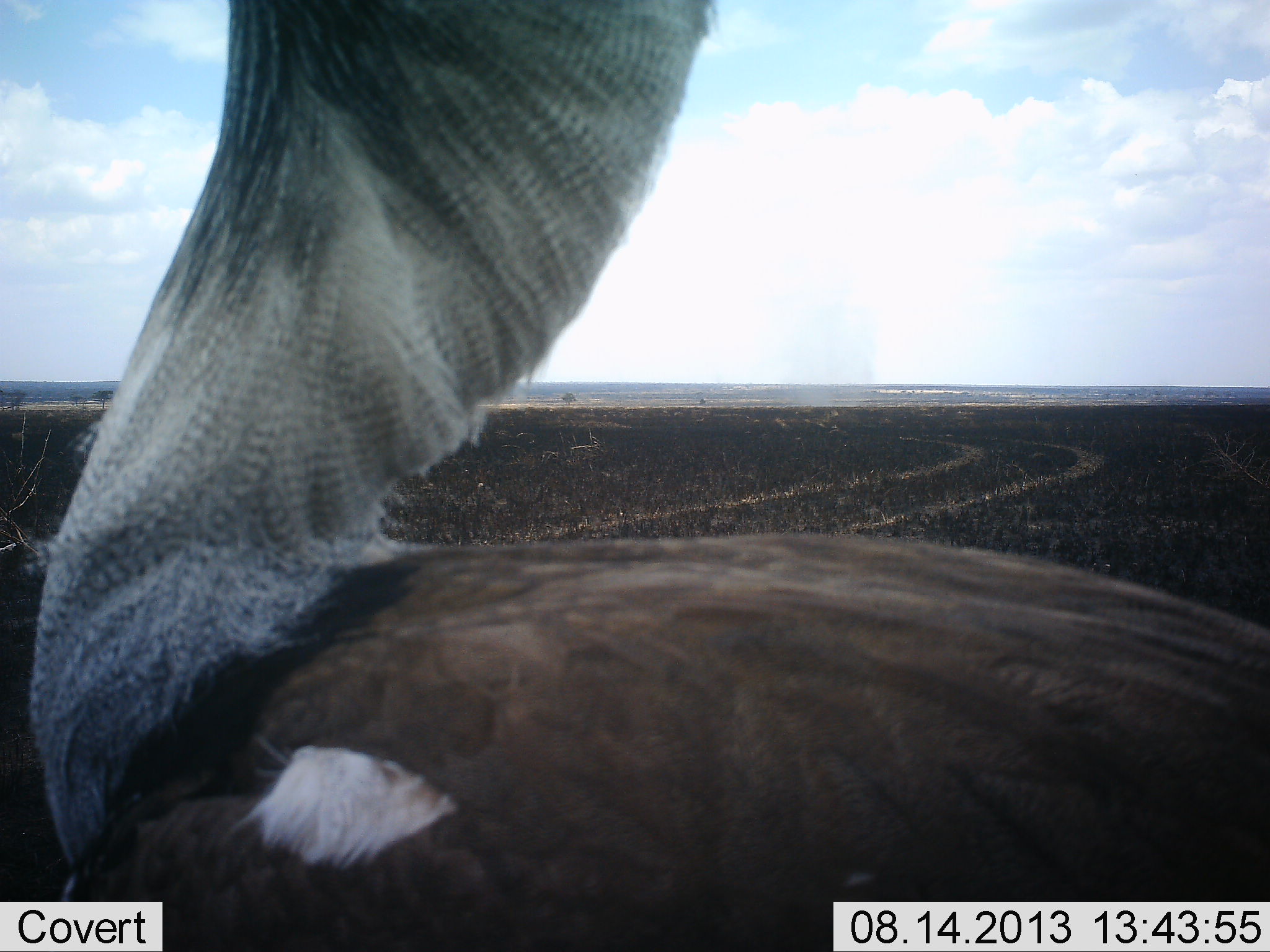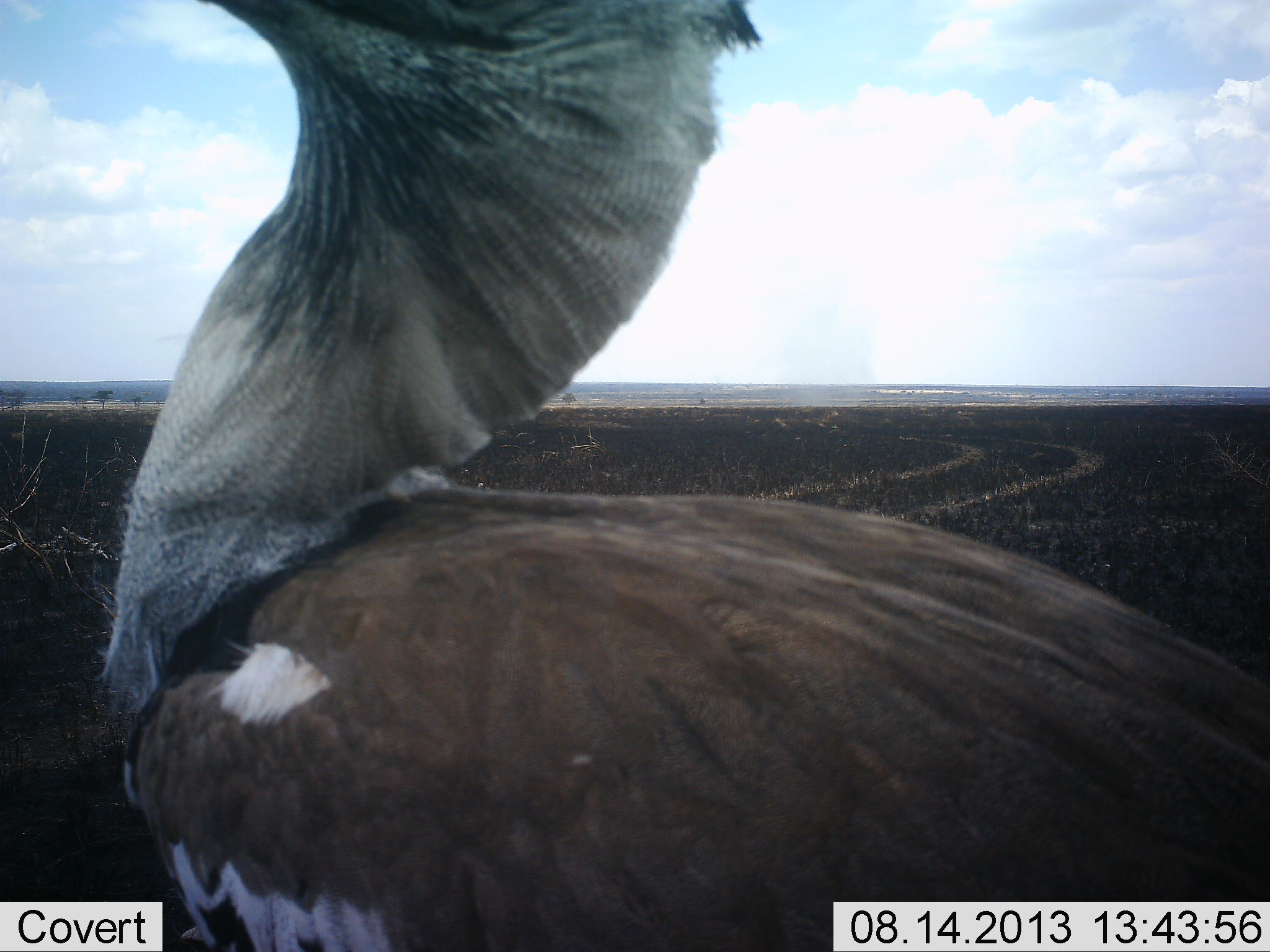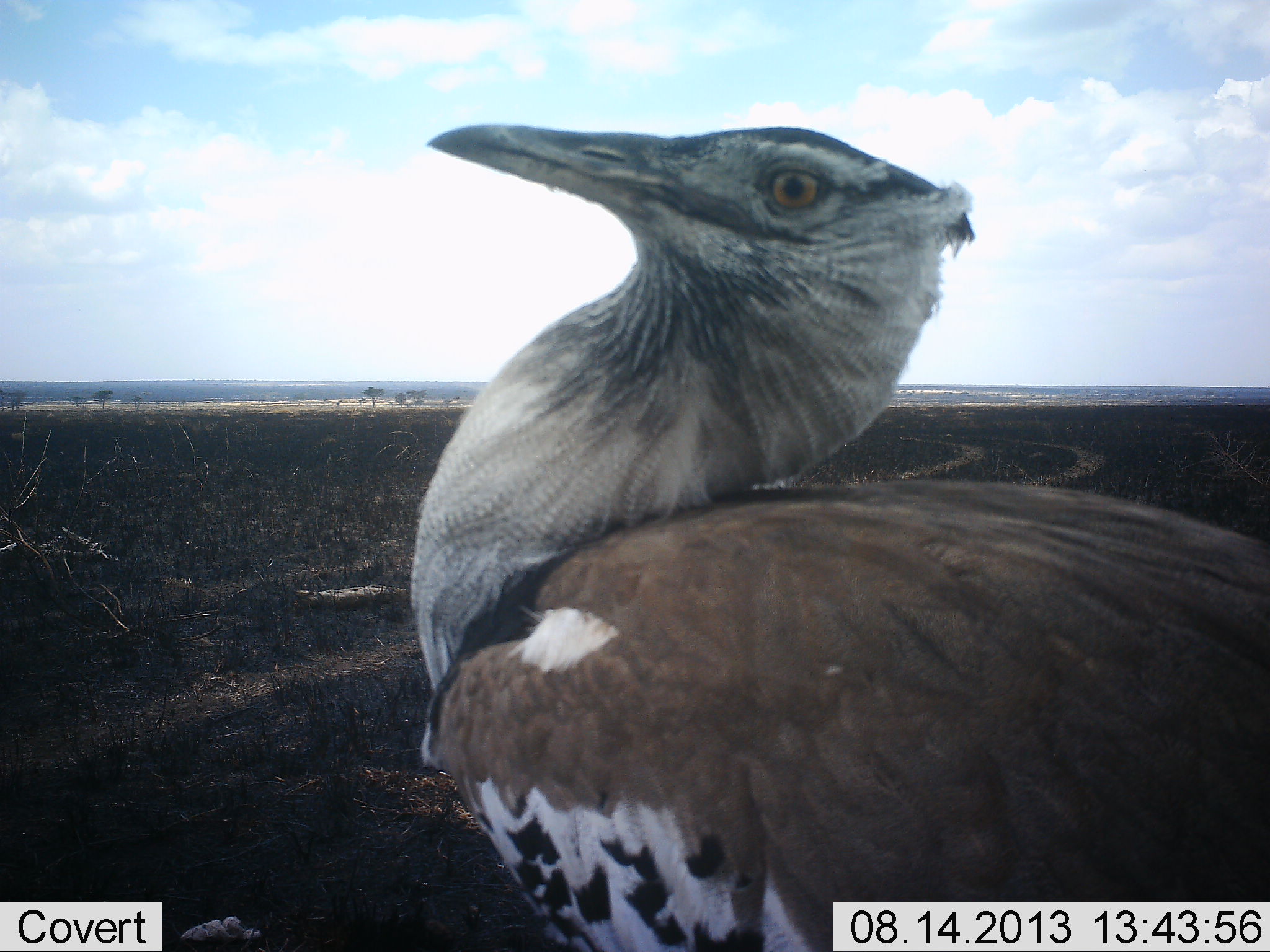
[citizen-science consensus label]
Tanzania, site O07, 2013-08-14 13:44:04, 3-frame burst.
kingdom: Animalia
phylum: Chordata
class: Aves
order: Otidiformes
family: Otididae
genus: Ardeotis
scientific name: Ardeotis kori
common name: kori bustard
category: koribustard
Koribustard (kori bustard) (Ardeotis kori), count 1. Behavior (volunteer vote fractions): standing 70%, resting 10%, moving 30%, interacting 0%. Young present (vote fraction): 0%. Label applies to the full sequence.